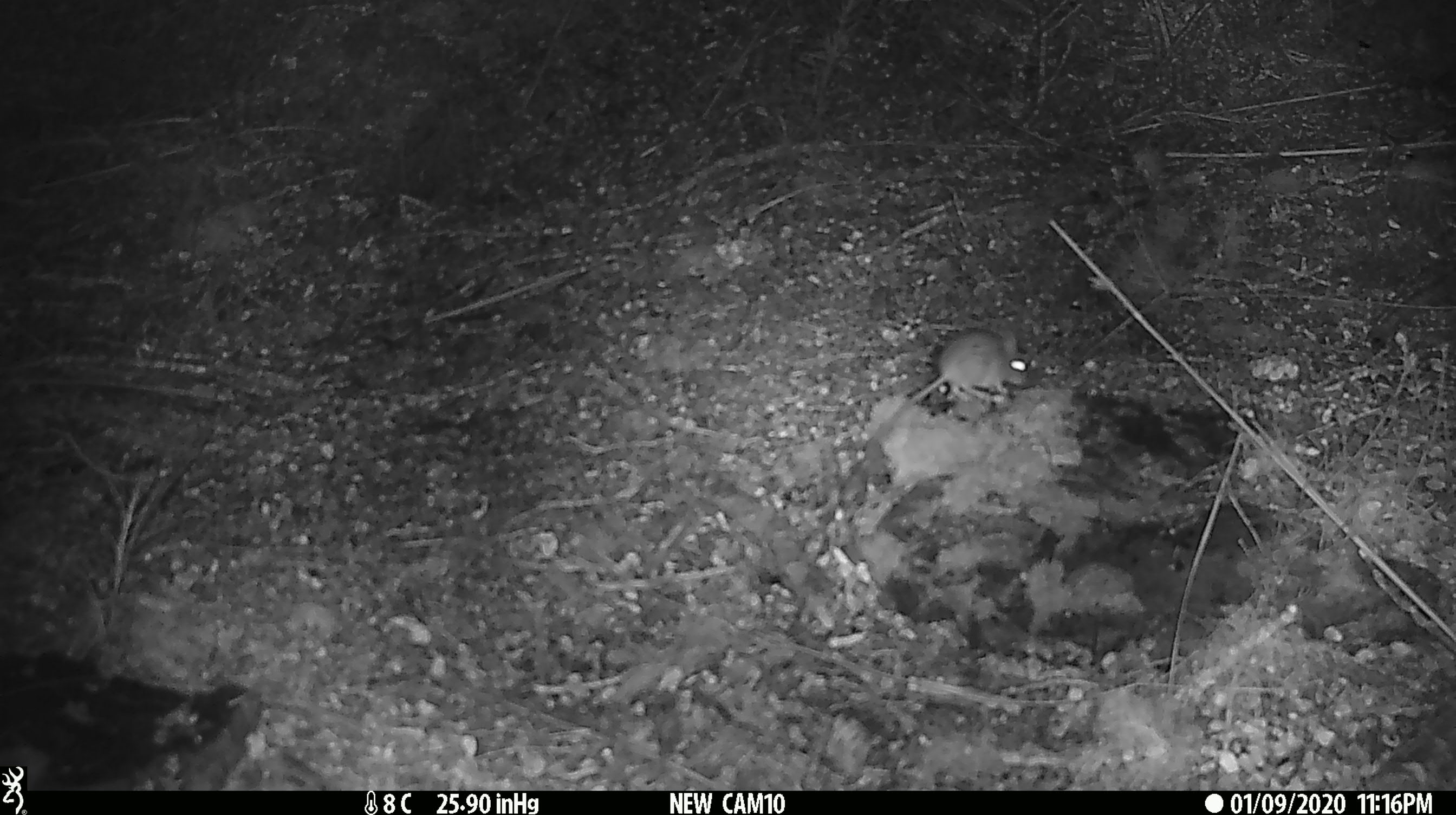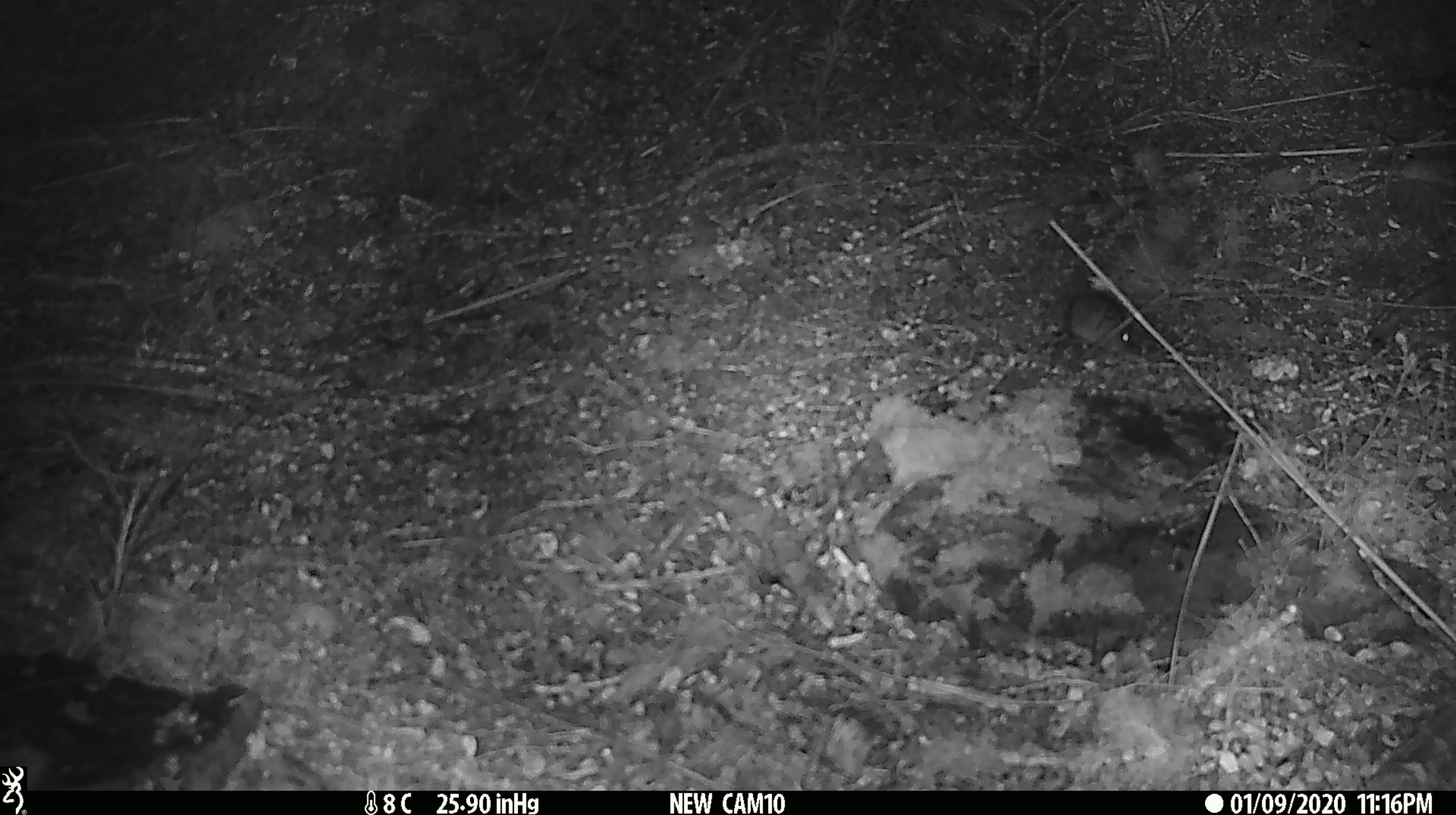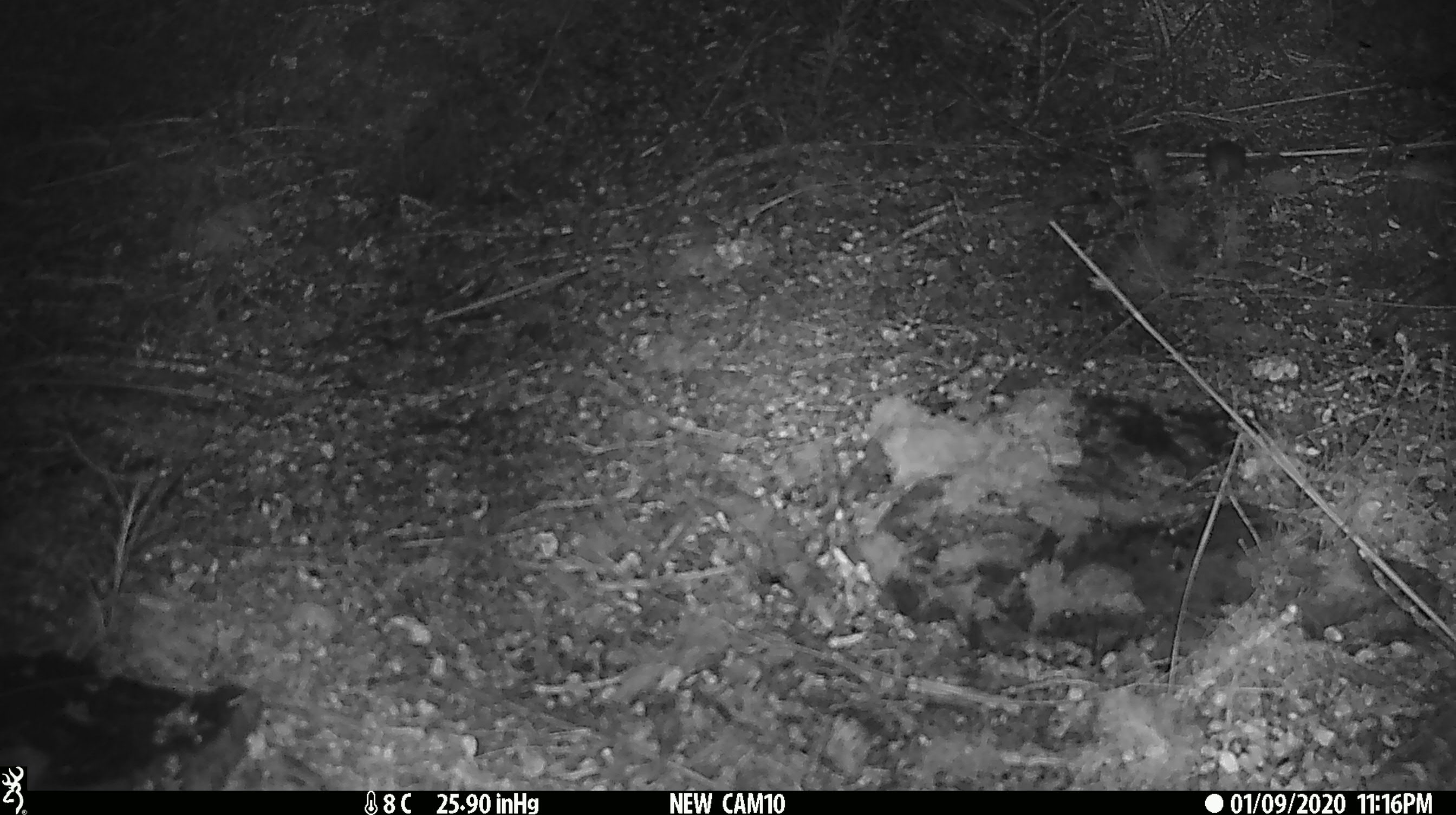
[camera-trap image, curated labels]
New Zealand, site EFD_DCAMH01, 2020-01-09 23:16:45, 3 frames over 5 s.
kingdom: Animalia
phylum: Chordata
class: Mammalia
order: Rodentia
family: Muridae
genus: Mus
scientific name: Mus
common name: mouse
Mouse (Mus).